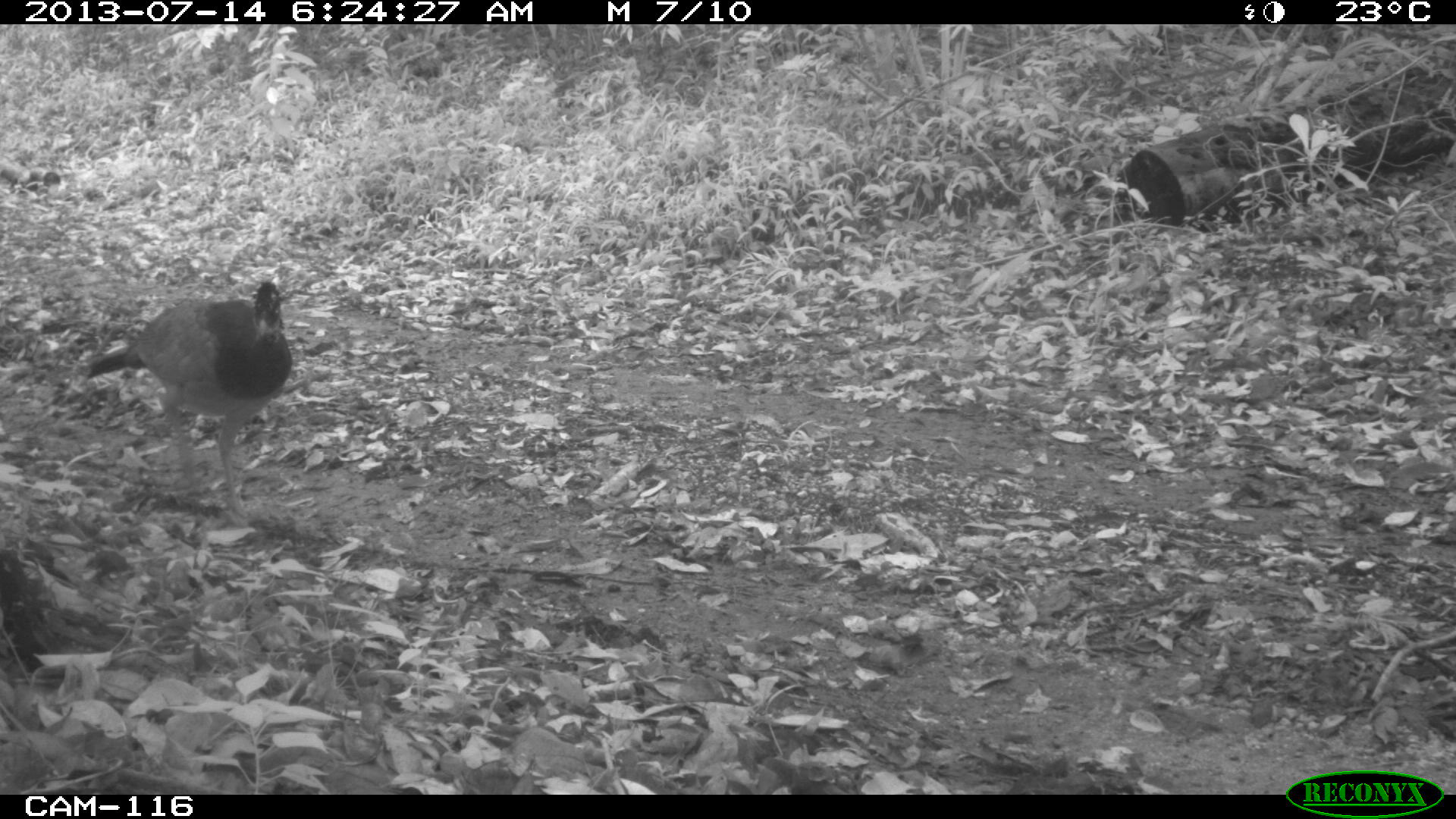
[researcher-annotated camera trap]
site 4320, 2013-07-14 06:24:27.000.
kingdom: Animalia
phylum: Chordata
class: Aves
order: Galliformes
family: Cracidae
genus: Crax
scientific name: Crax rubra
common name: great curassow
Crax rubra (great curassow), count 2.